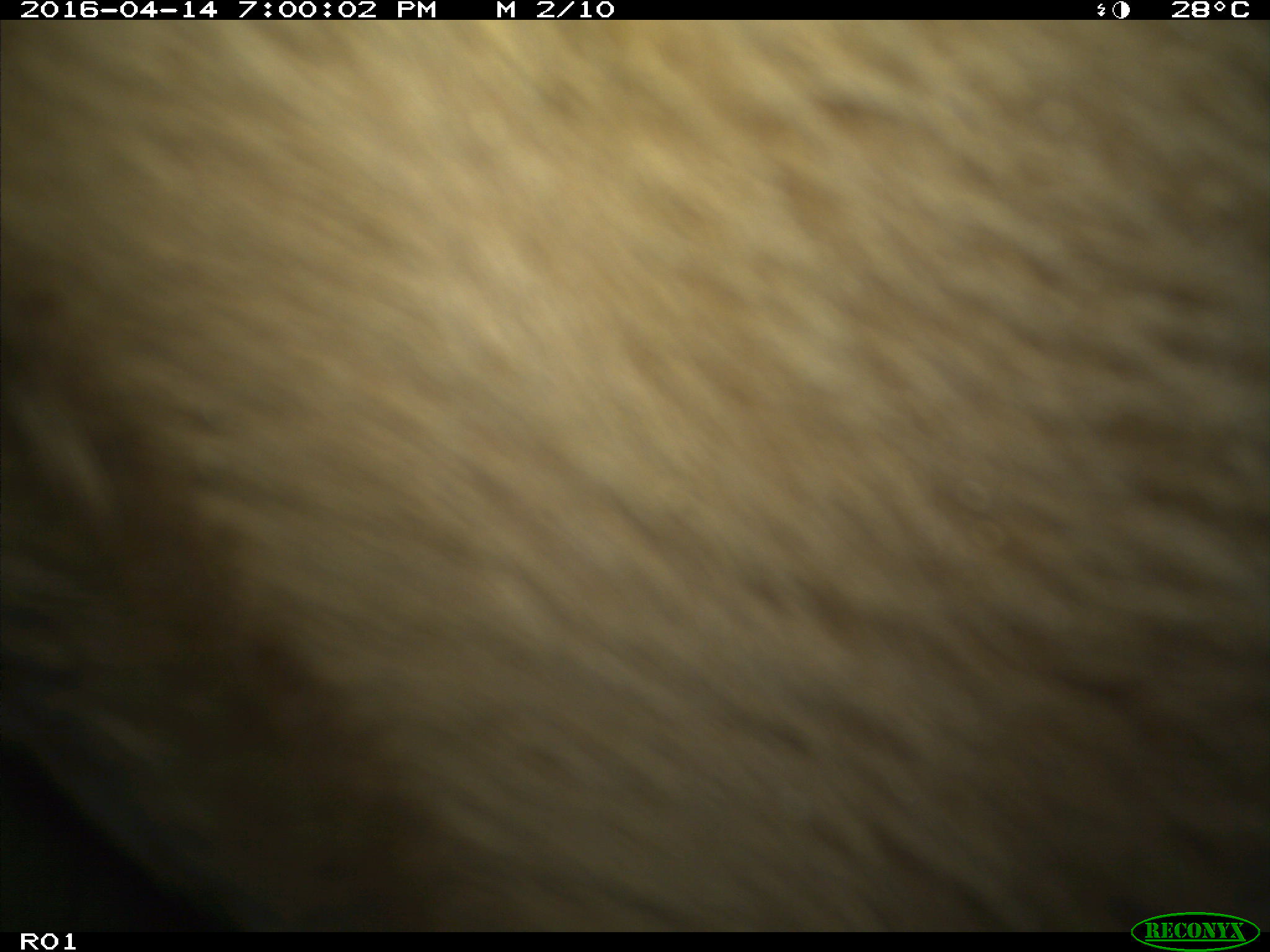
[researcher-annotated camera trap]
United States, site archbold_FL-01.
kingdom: Animalia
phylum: Chordata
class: Mammalia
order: Artiodactyla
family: Bovidae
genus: Bos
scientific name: Bos taurus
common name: domestic cow